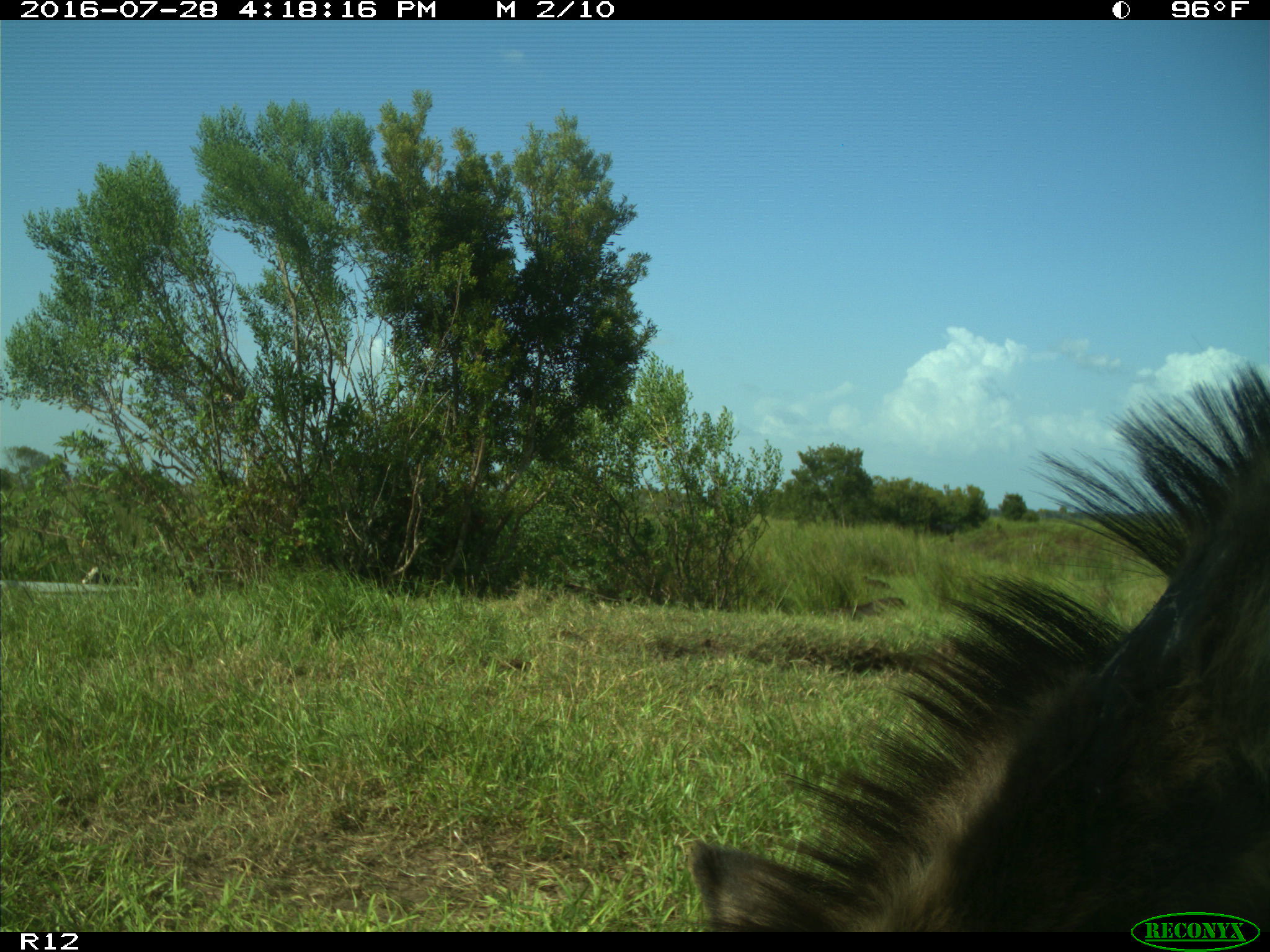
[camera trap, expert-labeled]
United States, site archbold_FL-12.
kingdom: Animalia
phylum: Chordata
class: Mammalia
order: Perissodactyla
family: Equidae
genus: Equus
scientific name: Equus africanus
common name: african wild ass